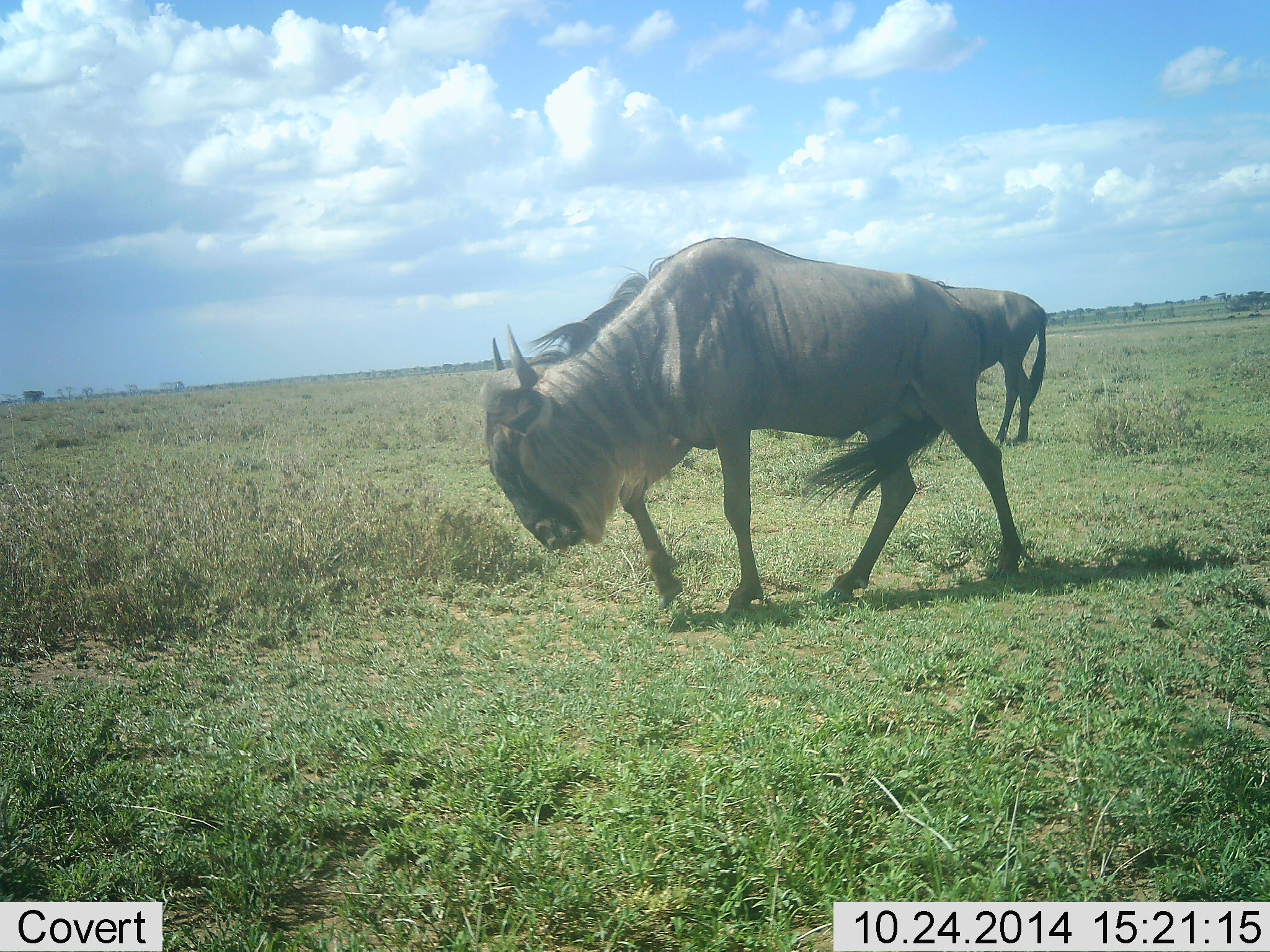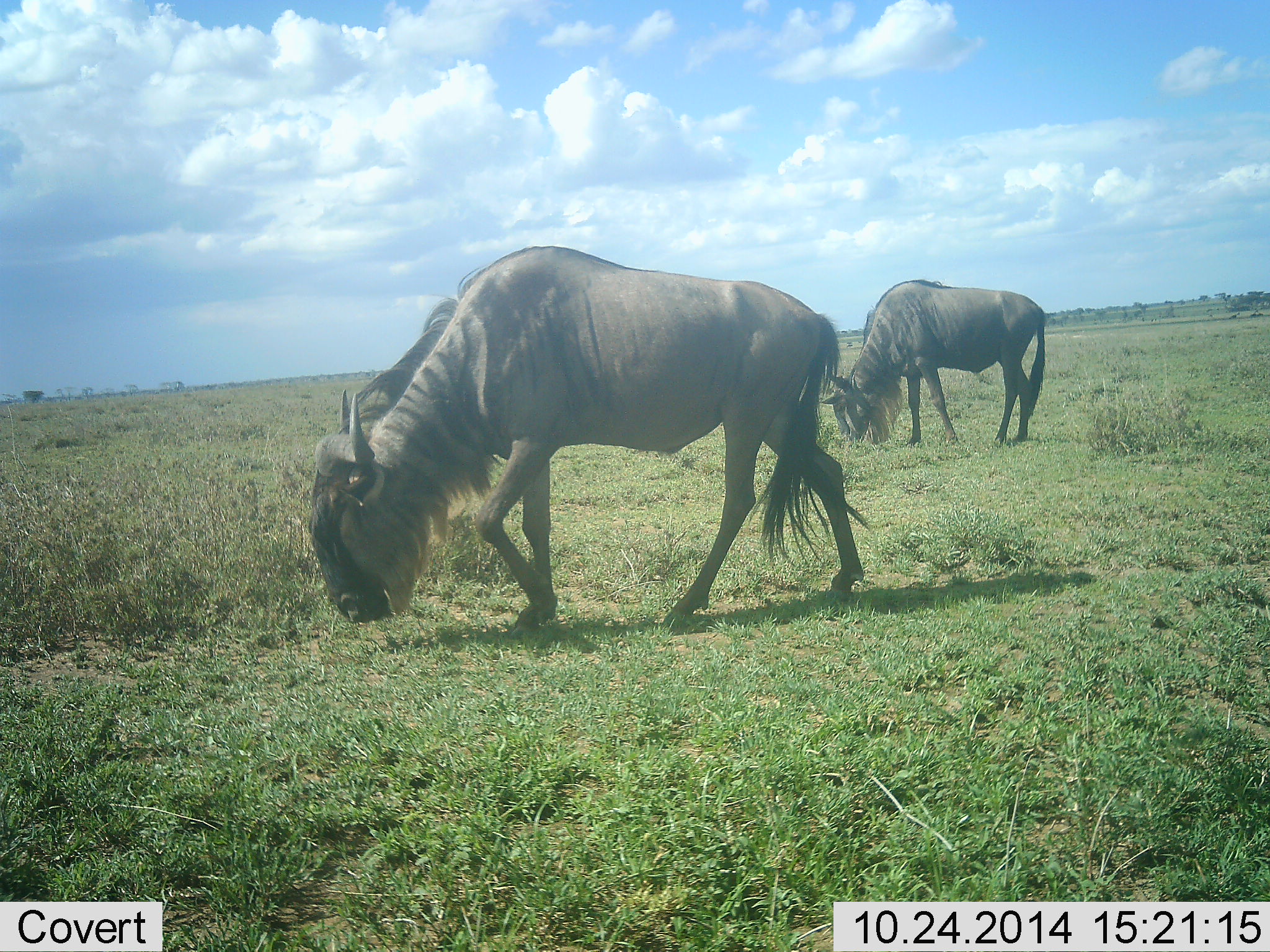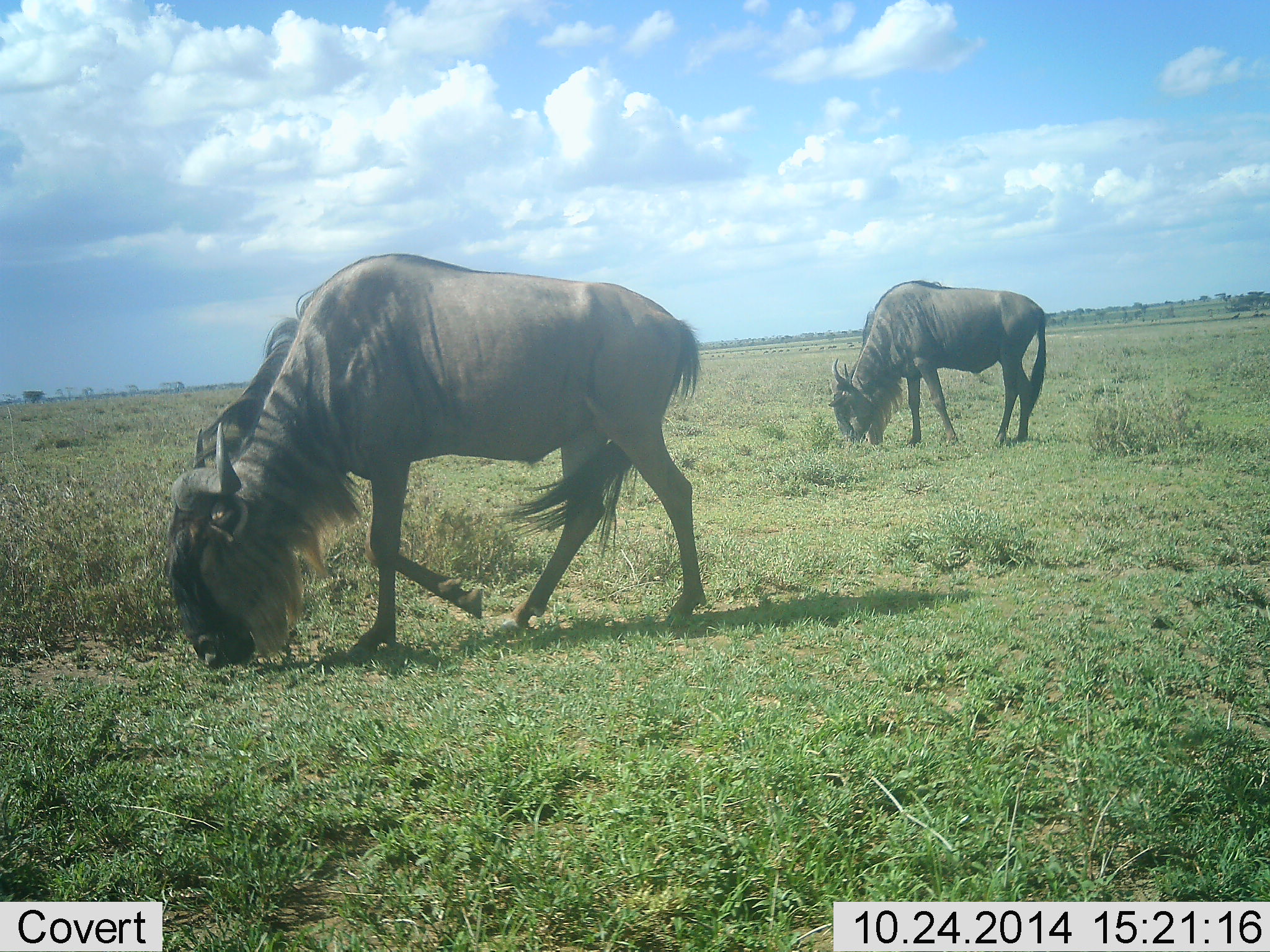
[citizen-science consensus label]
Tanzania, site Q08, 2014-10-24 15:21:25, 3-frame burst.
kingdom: Animalia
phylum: Chordata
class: Mammalia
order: Artiodactyla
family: Bovidae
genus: Connochaetes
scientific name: Connochaetes taurinus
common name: blue wildebeest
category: wildebeest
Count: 2.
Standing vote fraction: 30%.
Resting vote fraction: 0%.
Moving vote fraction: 60%.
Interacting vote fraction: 0%.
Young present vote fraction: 0%.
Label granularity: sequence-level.